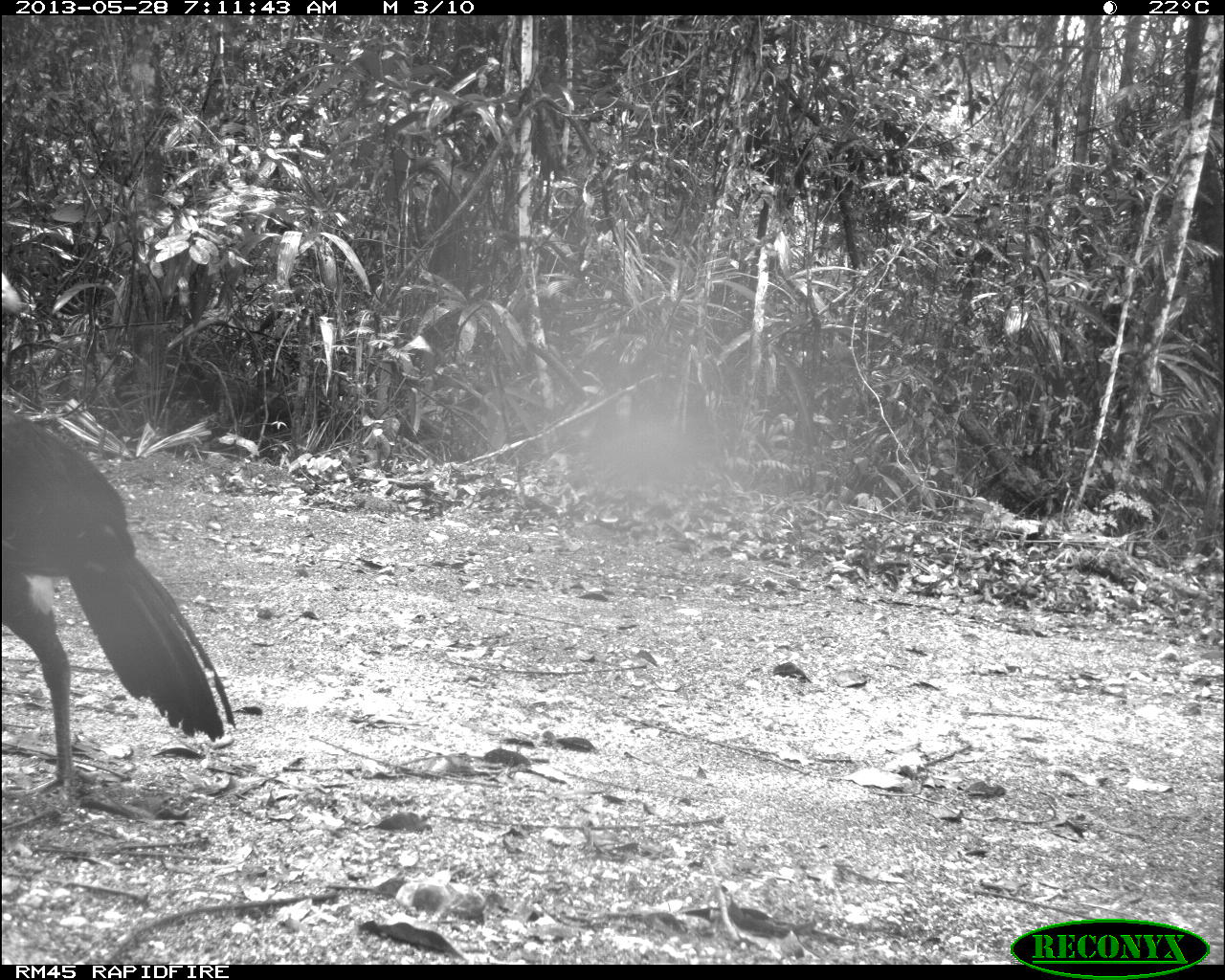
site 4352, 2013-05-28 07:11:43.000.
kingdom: Animalia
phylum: Chordata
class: Aves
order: Galliformes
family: Cracidae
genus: Crax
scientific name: Crax rubra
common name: great curassow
Crax rubra (great curassow), count 1.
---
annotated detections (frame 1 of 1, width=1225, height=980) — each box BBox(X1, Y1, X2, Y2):
crax rubra: BBox(0, 392, 234, 813)